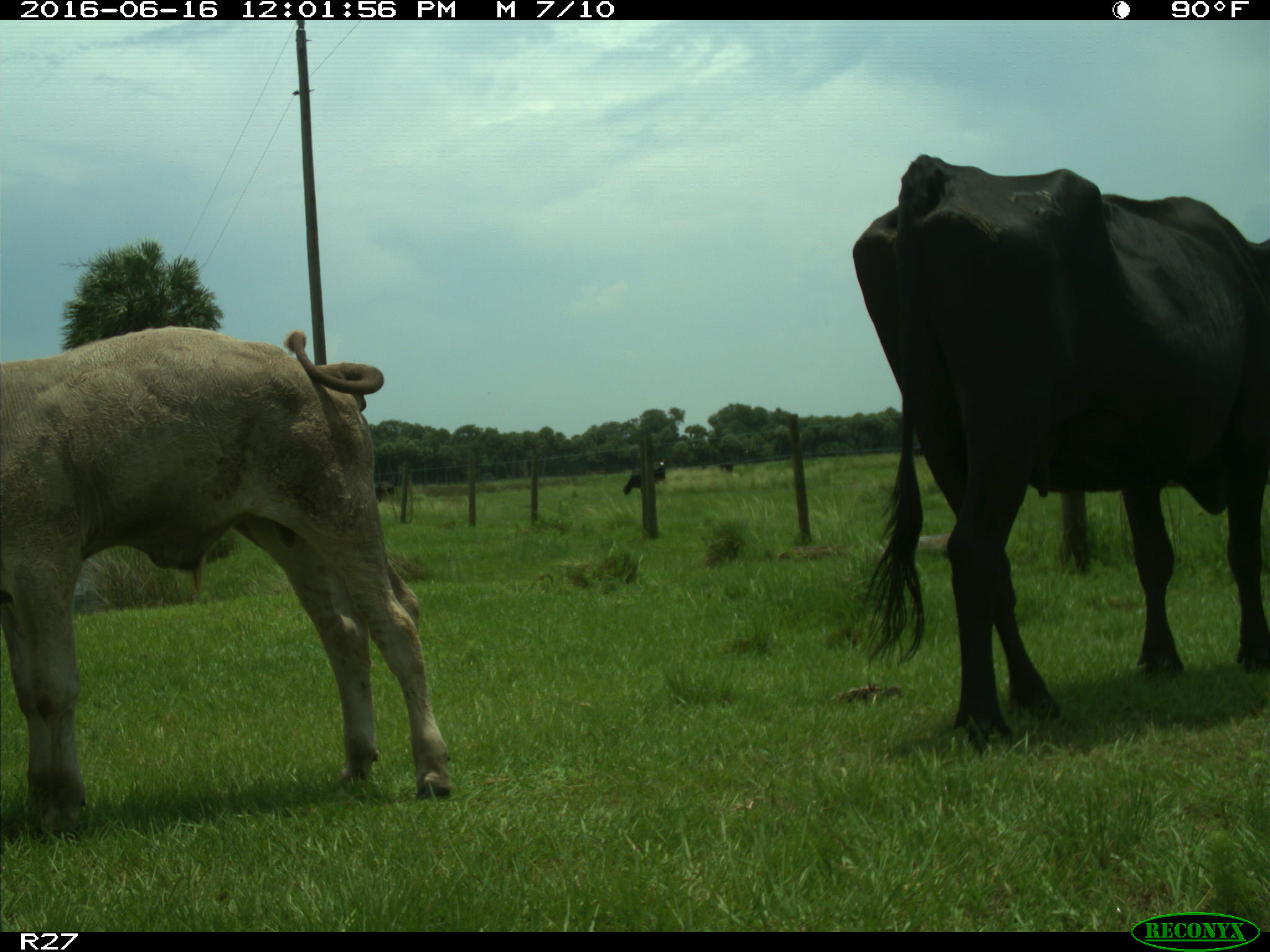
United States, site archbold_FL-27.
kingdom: Animalia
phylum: Chordata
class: Mammalia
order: Artiodactyla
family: Bovidae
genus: Bos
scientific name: Bos taurus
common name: domestic cow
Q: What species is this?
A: Bos taurus (domestic cow).